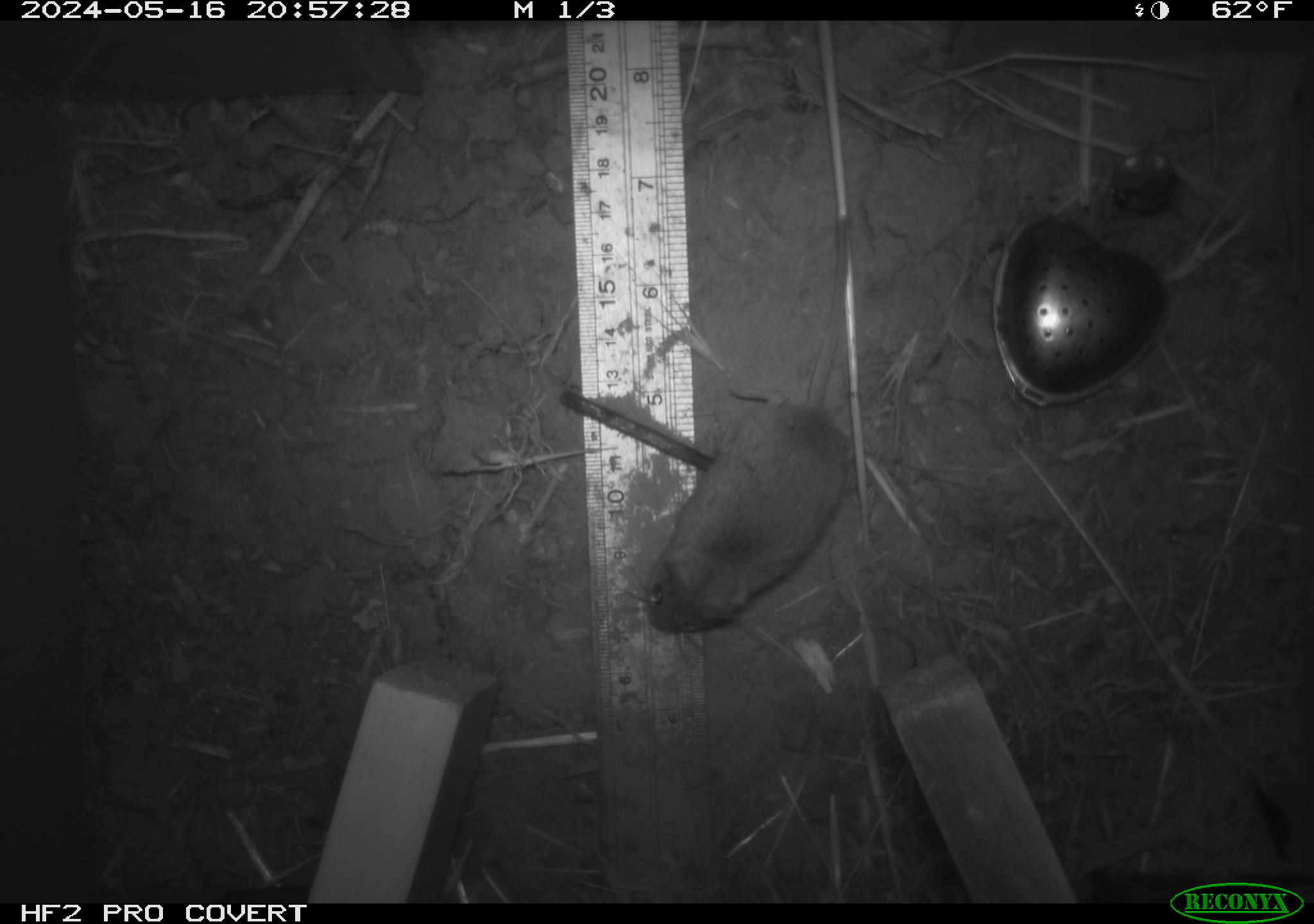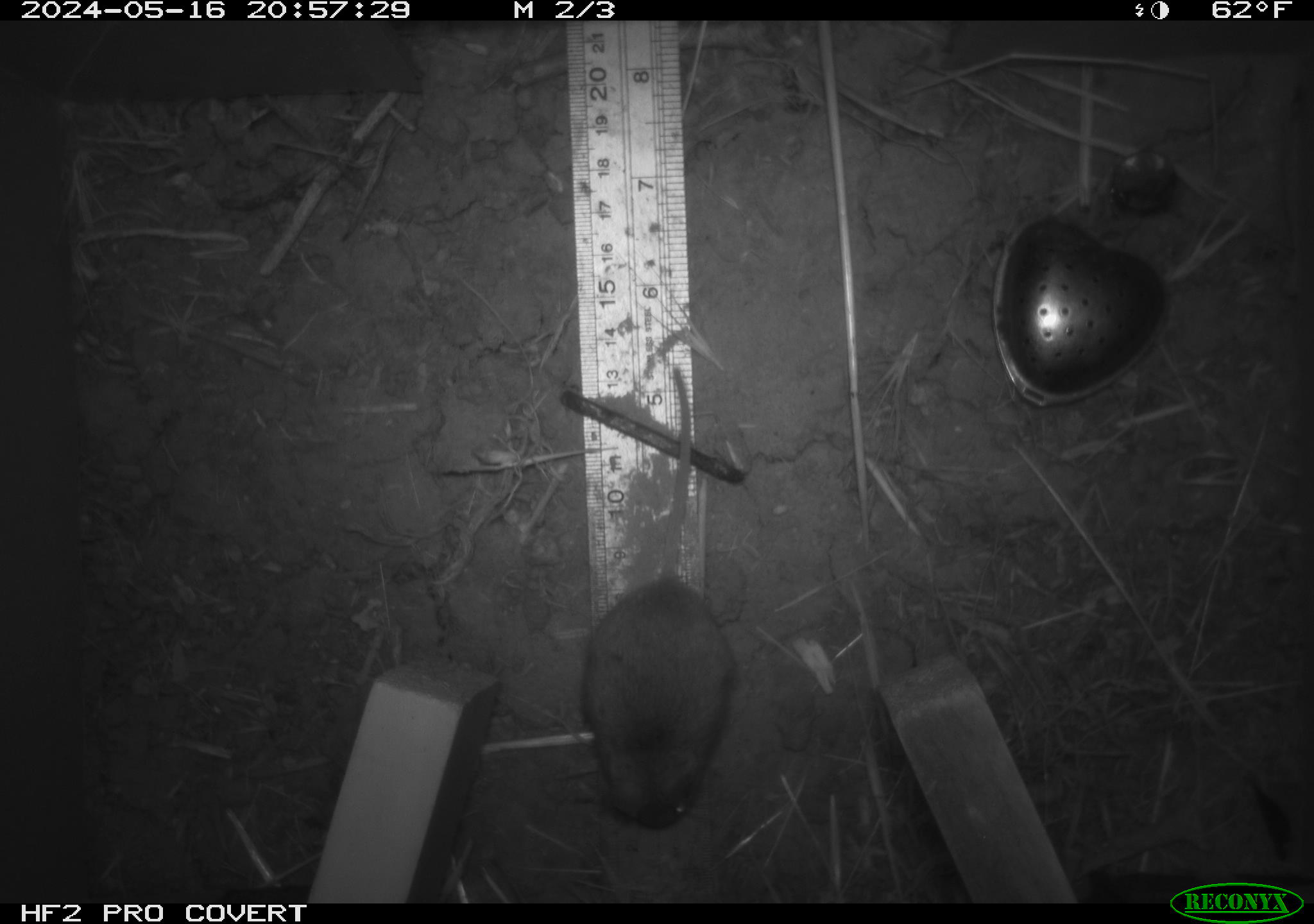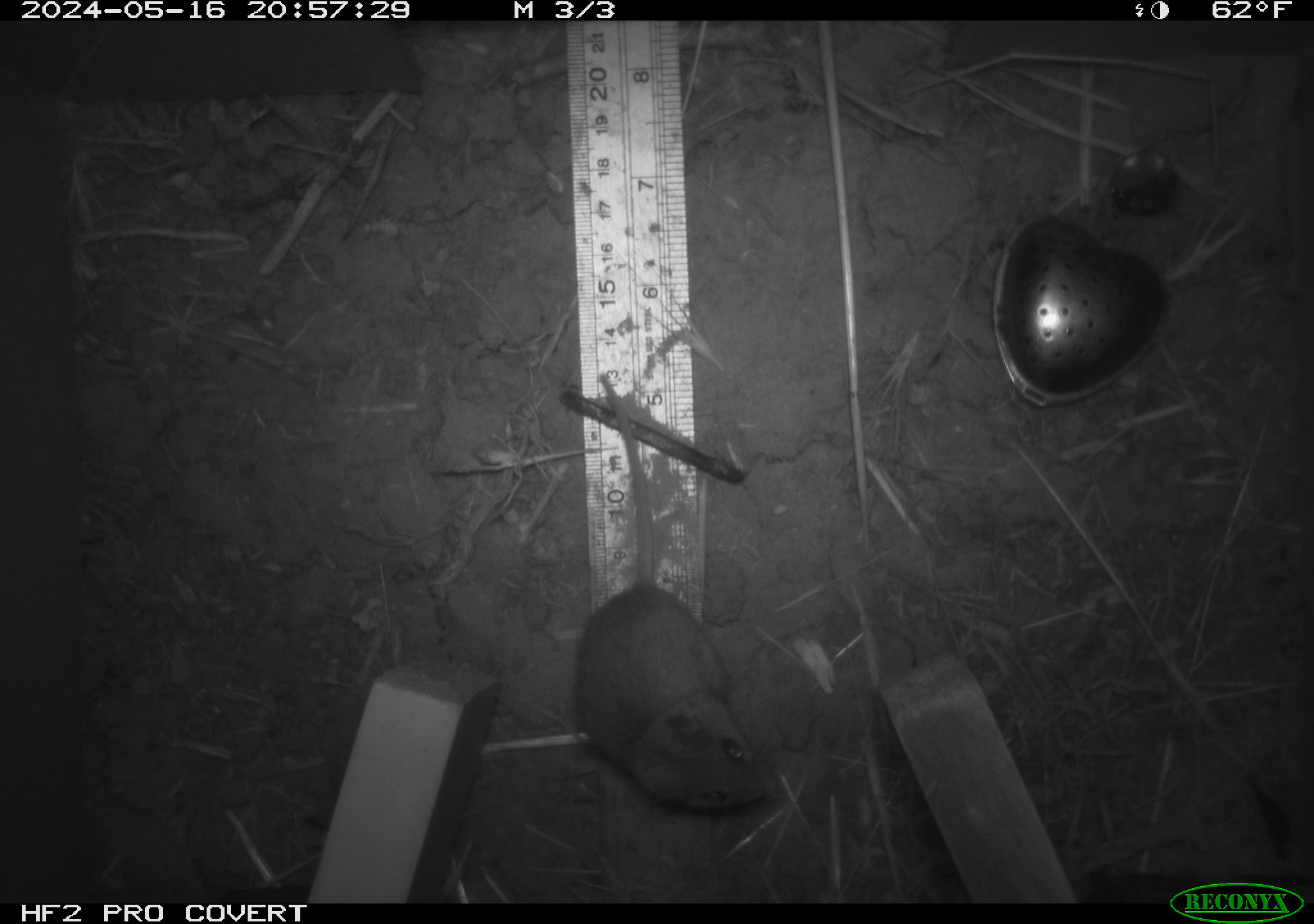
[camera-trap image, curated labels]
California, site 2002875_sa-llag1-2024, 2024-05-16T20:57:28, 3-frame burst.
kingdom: Animalia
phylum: Chordata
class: Mammalia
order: Rodentia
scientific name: Rodentia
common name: mouse species